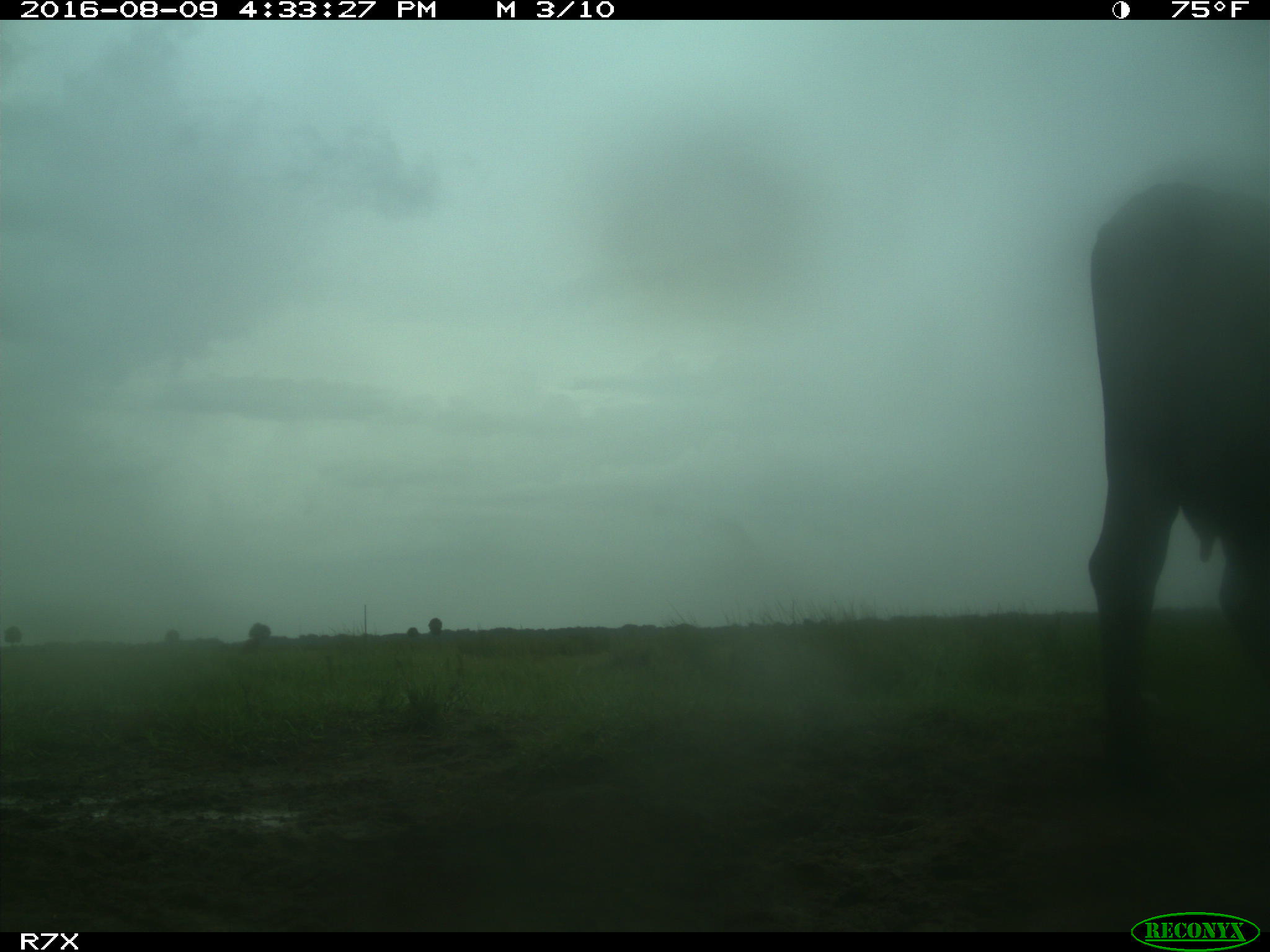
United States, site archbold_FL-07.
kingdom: Animalia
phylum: Chordata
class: Mammalia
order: Artiodactyla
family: Bovidae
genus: Bos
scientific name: Bos taurus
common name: domestic cow